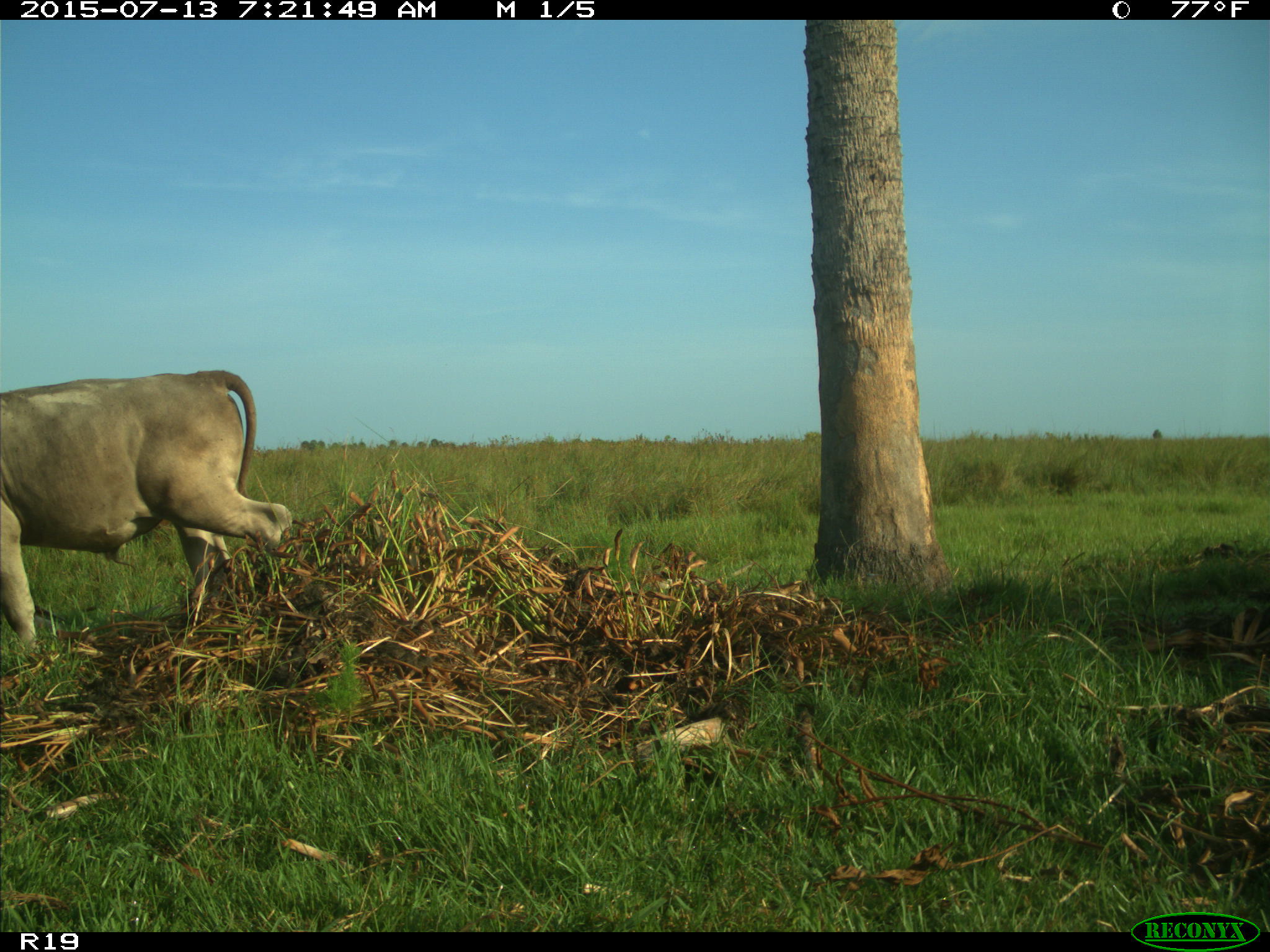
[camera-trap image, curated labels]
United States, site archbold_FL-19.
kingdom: Animalia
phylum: Chordata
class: Mammalia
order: Artiodactyla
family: Bovidae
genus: Bos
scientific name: Bos taurus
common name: domestic cow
Bos taurus (domestic cow).